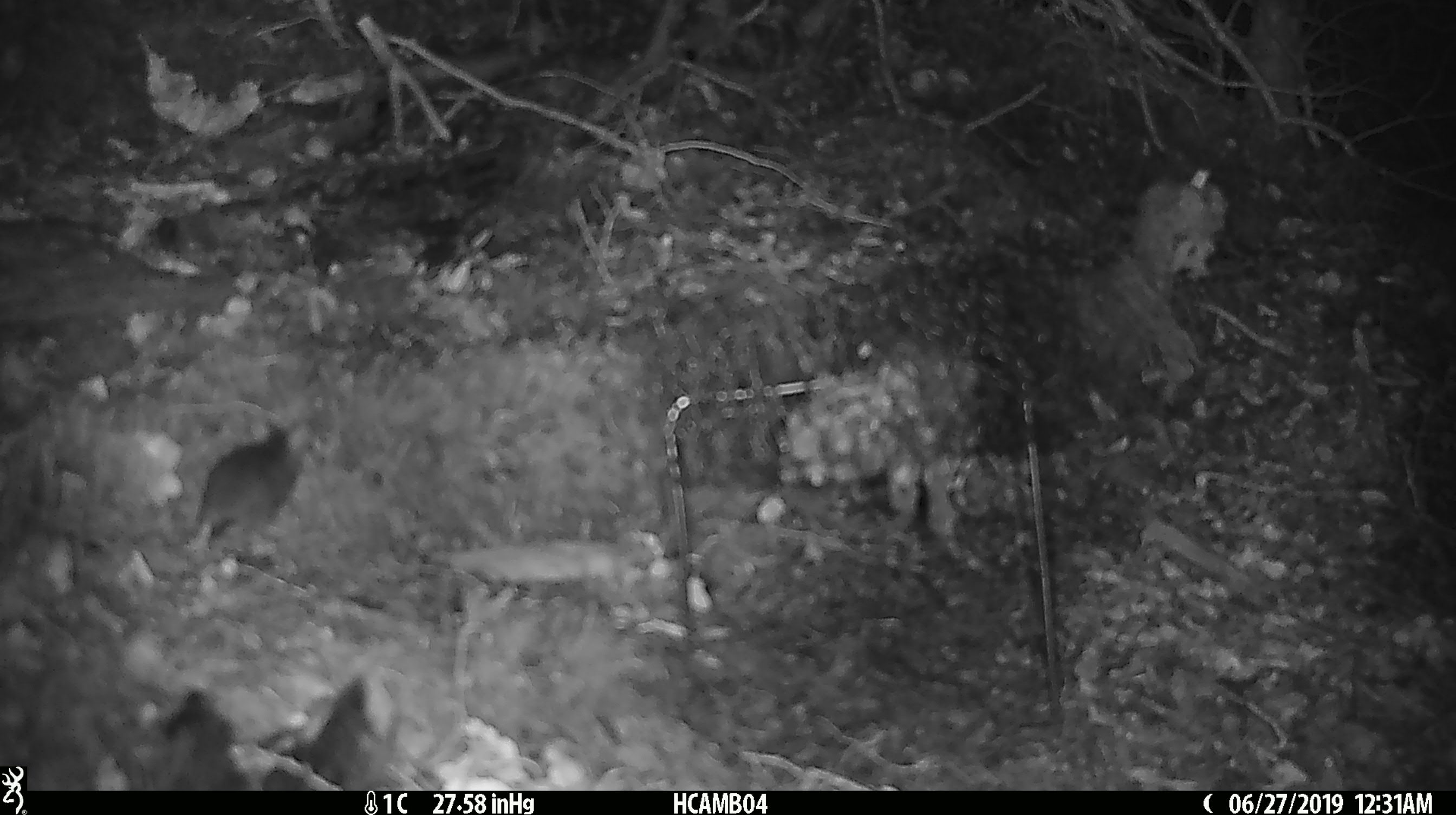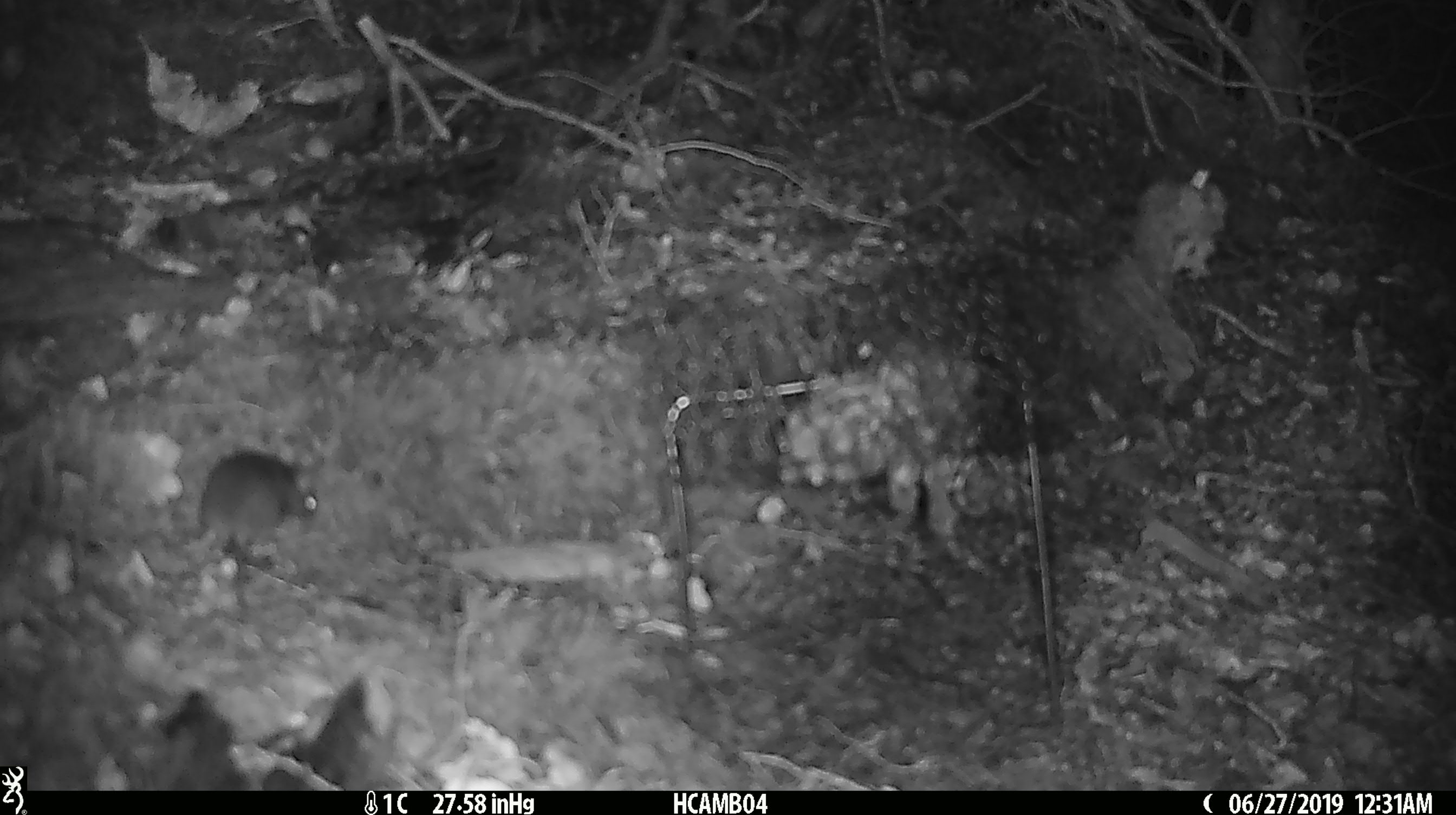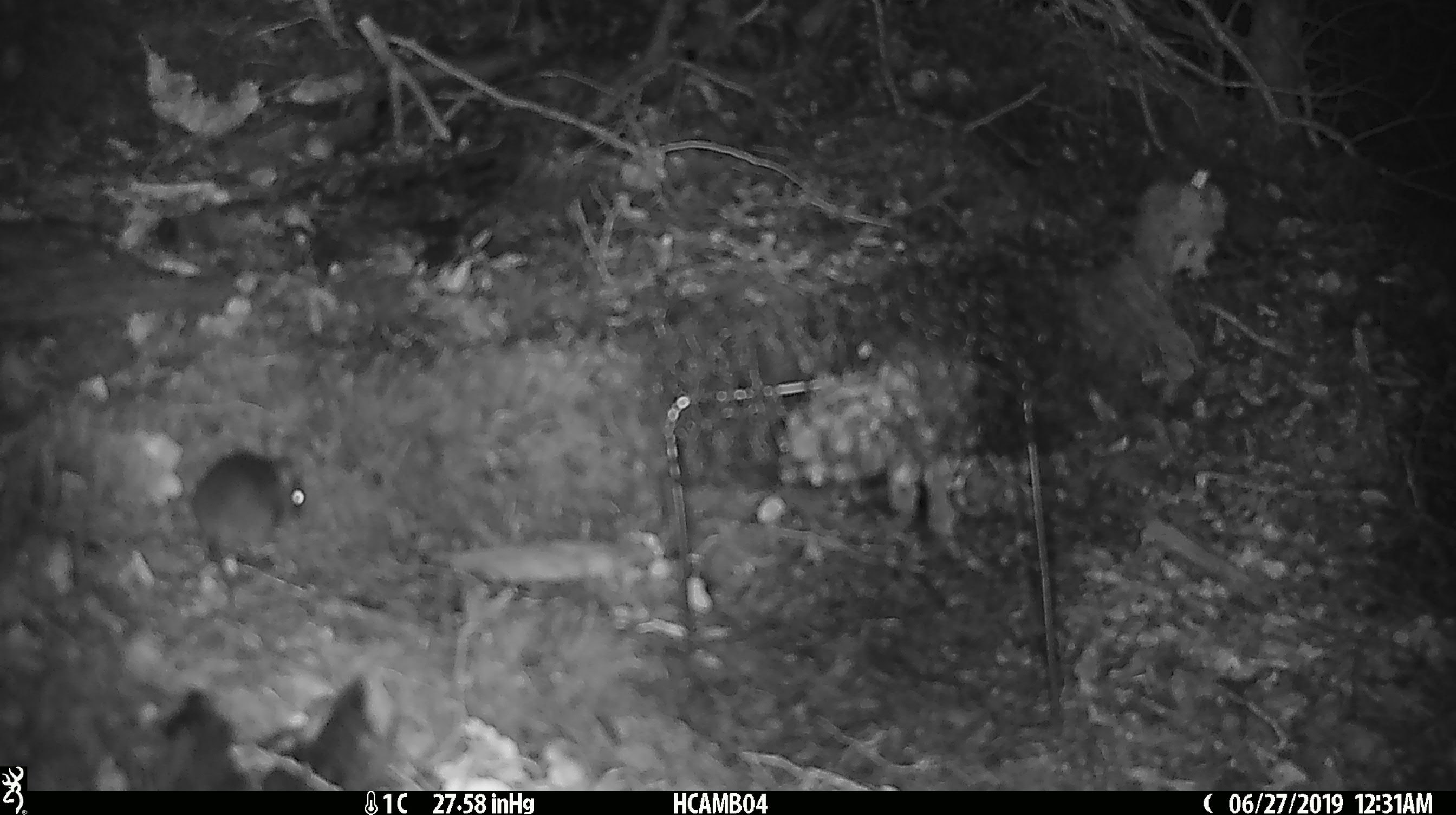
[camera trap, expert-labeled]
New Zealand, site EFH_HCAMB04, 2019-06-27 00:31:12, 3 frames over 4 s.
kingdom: Animalia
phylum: Chordata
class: Mammalia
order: Rodentia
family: Muridae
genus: Mus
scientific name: Mus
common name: mouse